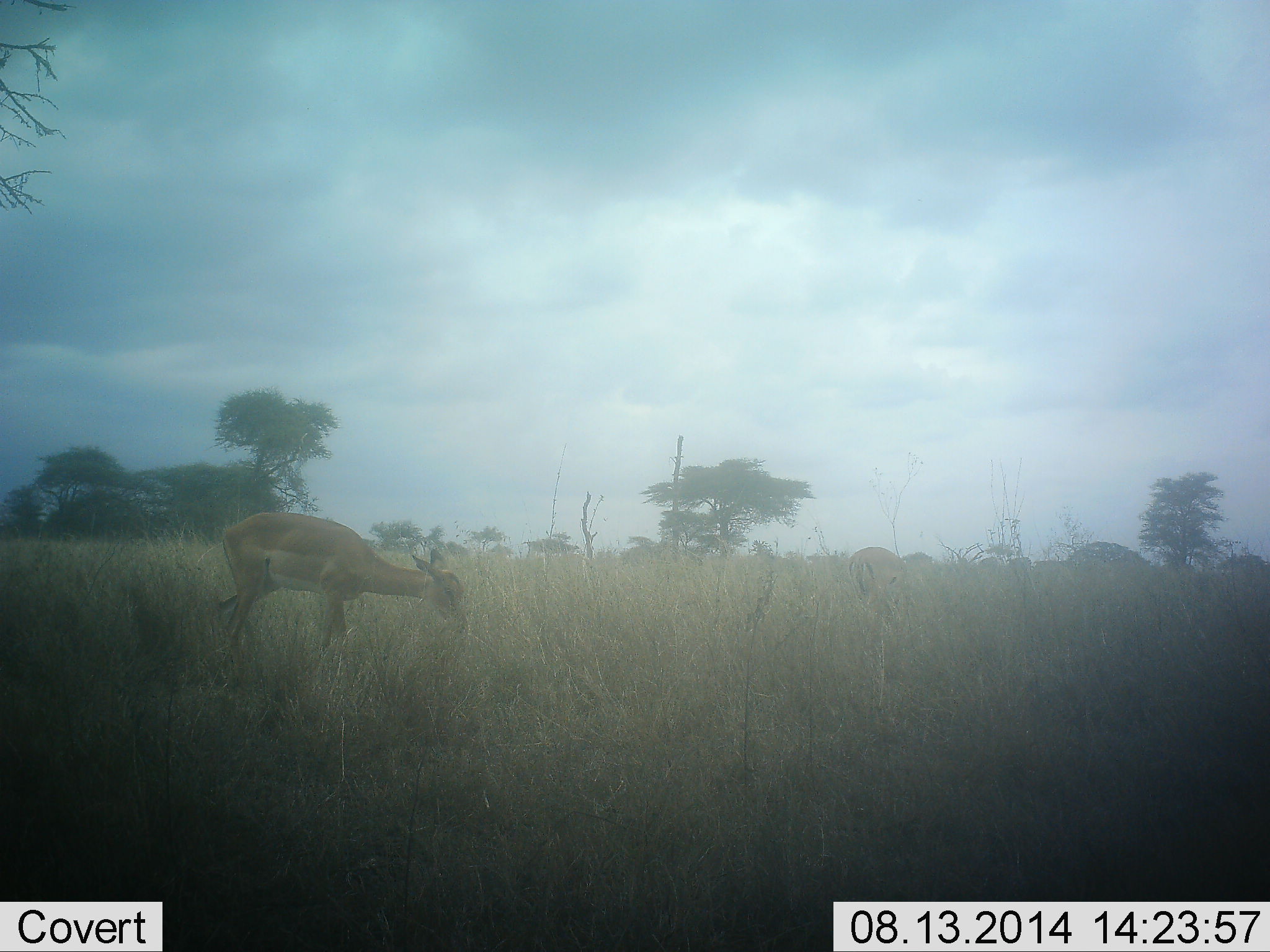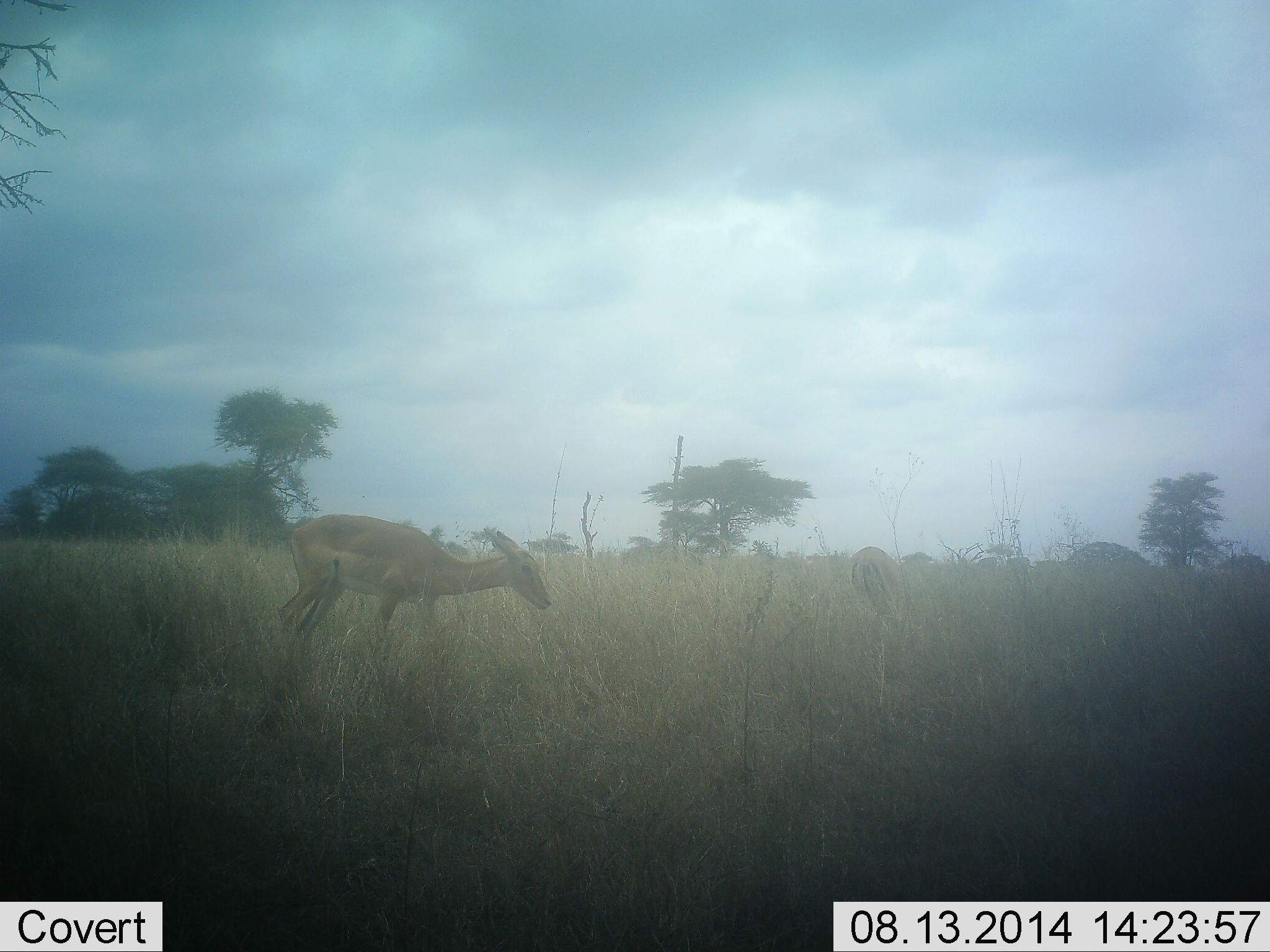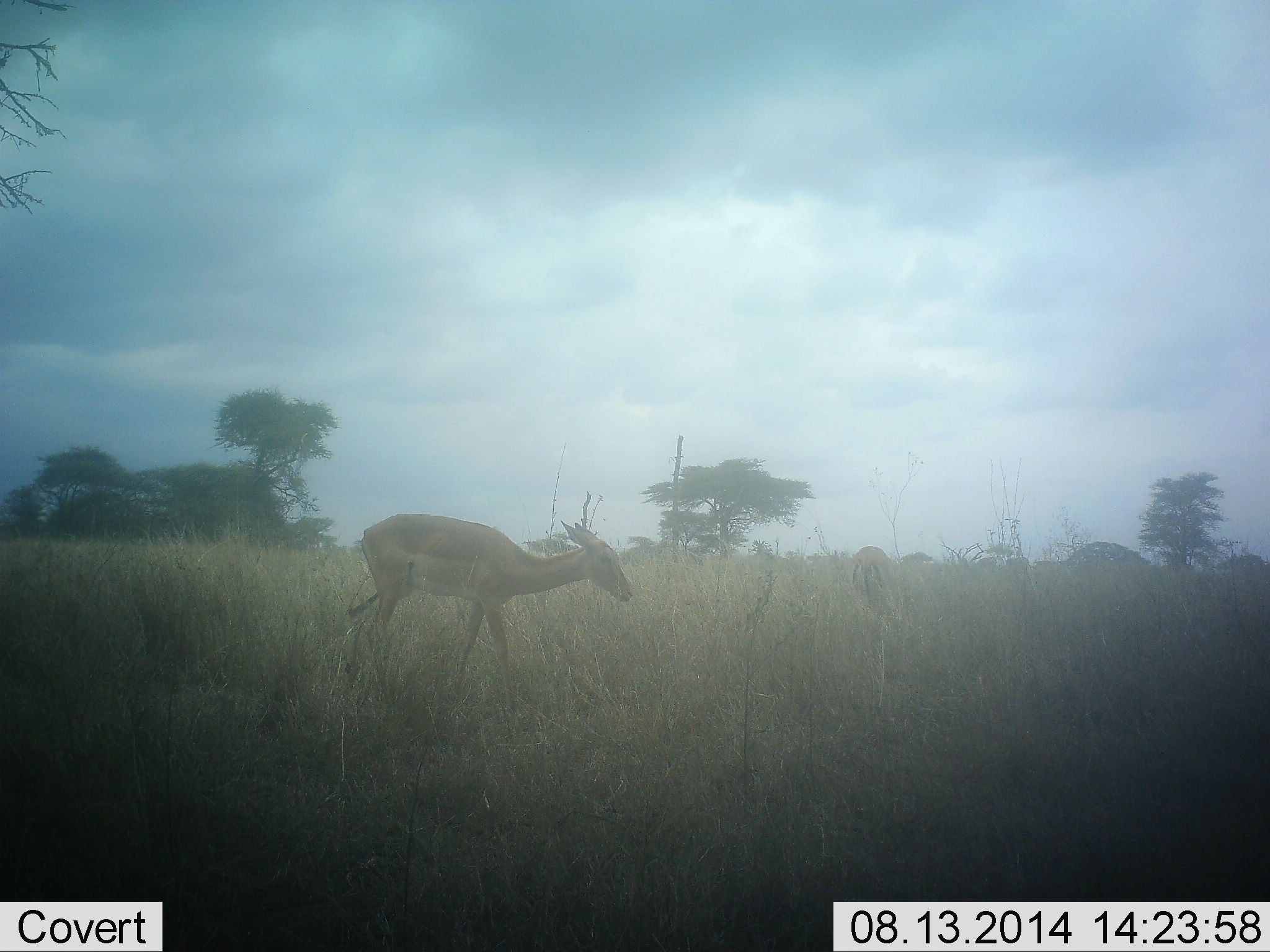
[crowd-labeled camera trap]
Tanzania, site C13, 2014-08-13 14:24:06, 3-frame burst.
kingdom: Animalia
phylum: Chordata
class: Mammalia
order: Artiodactyla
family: Bovidae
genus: Nanger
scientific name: Nanger granti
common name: grant's gazelle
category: gazellegrants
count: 2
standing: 9%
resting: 0%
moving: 82%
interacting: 0%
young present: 0%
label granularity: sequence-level